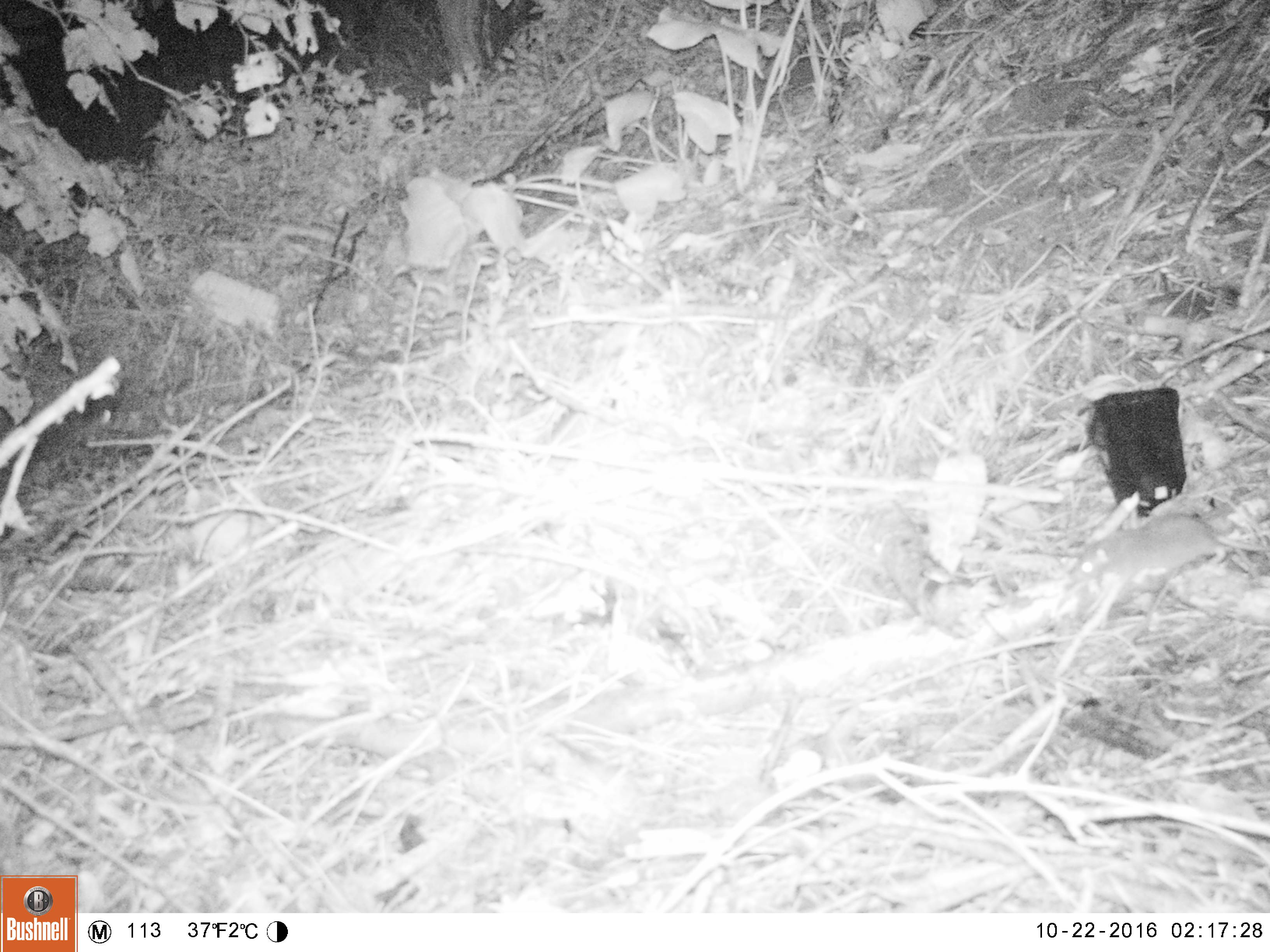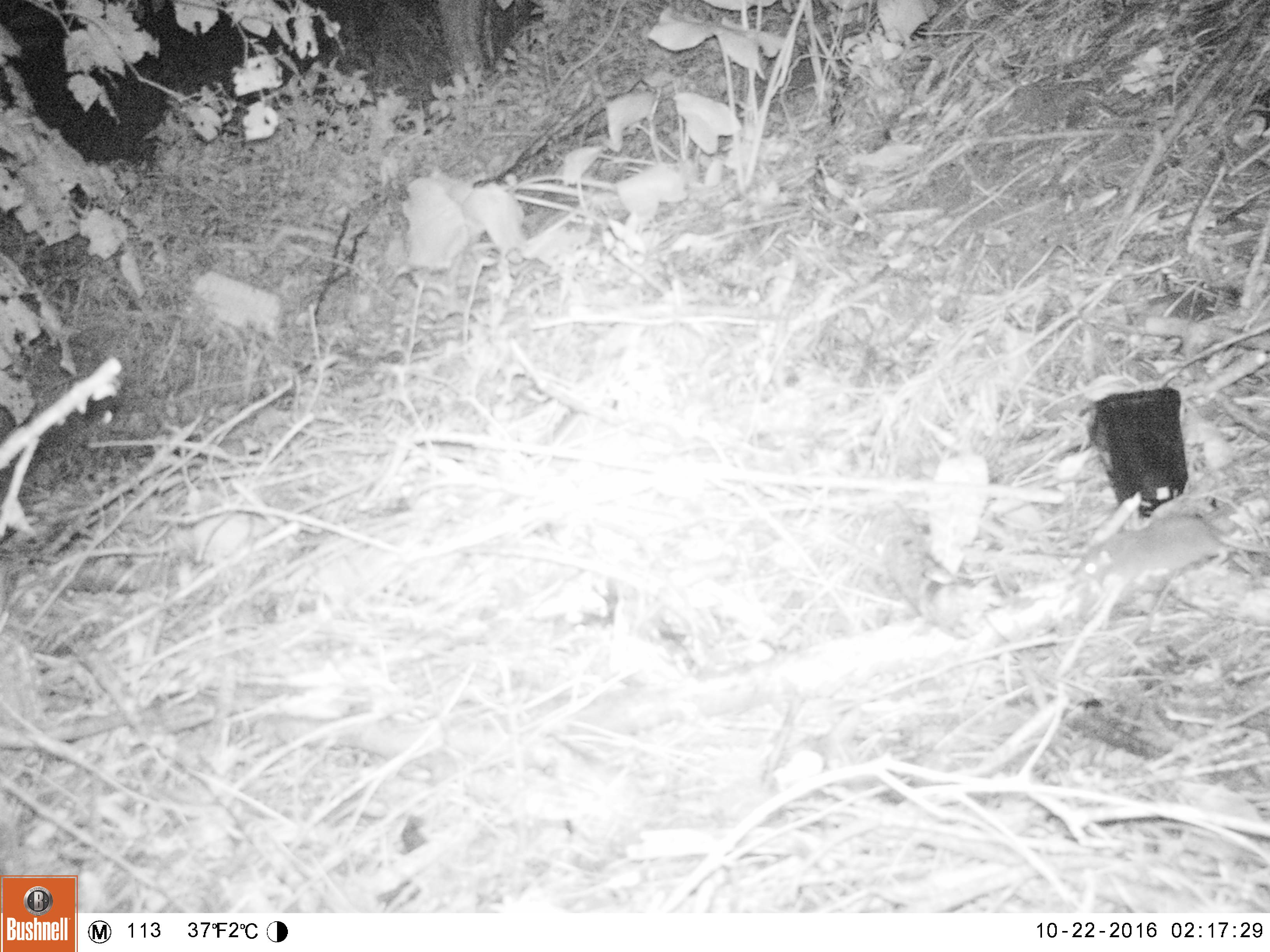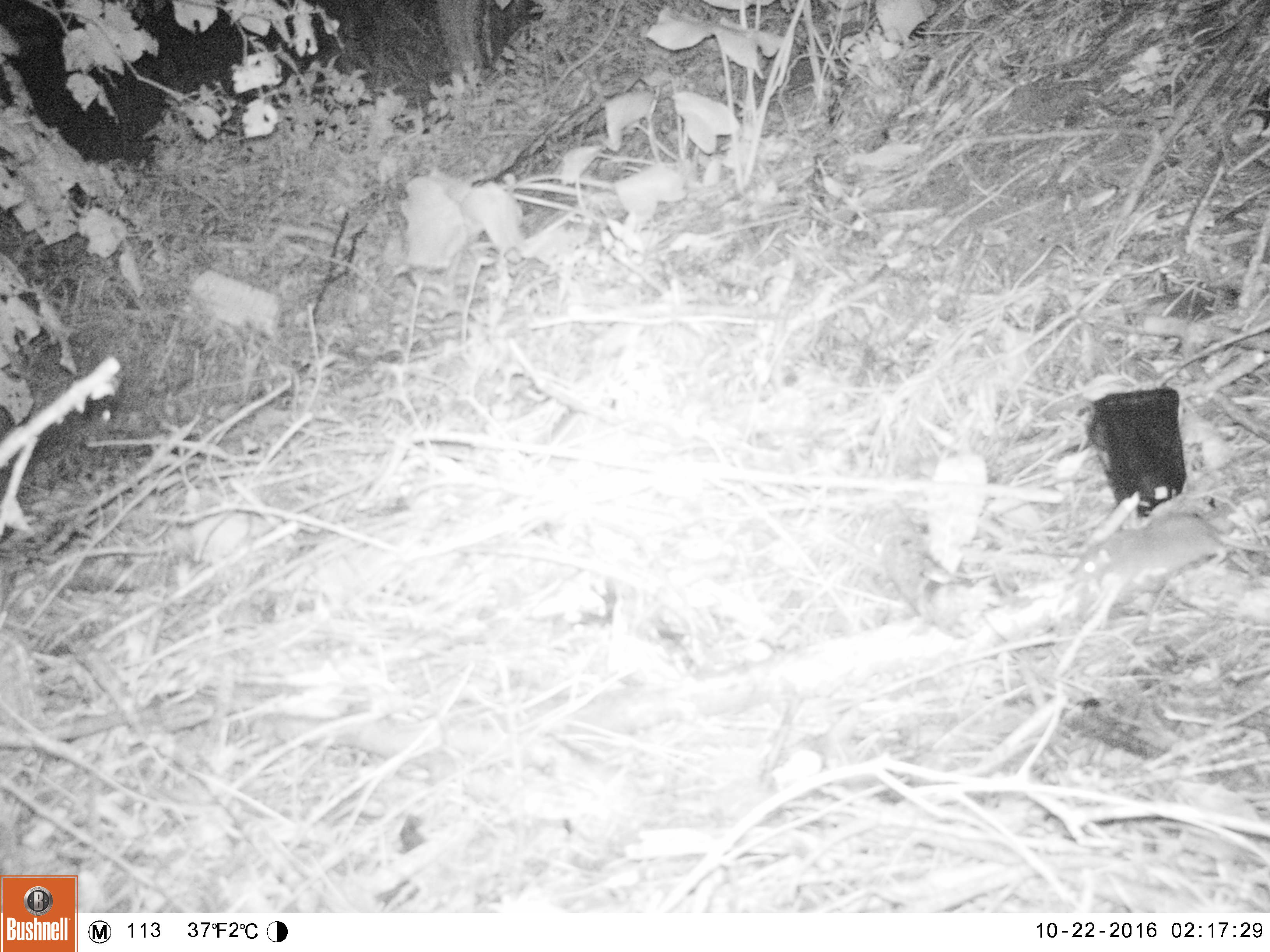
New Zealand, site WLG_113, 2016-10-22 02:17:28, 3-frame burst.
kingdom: Animalia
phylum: Chordata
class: Mammalia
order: Rodentia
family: Muridae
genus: Rattus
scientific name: Rattus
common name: rat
Rat (Rattus).